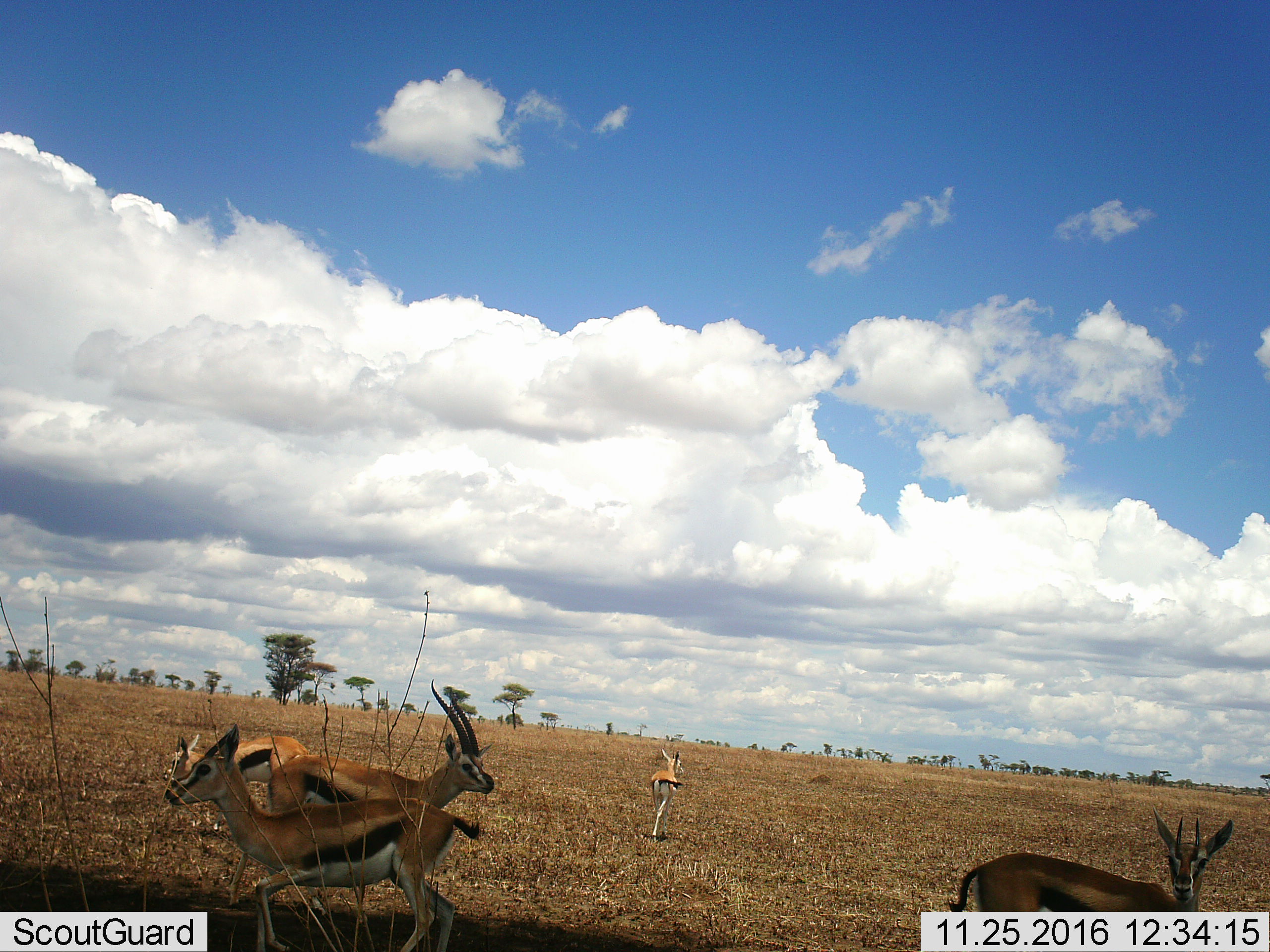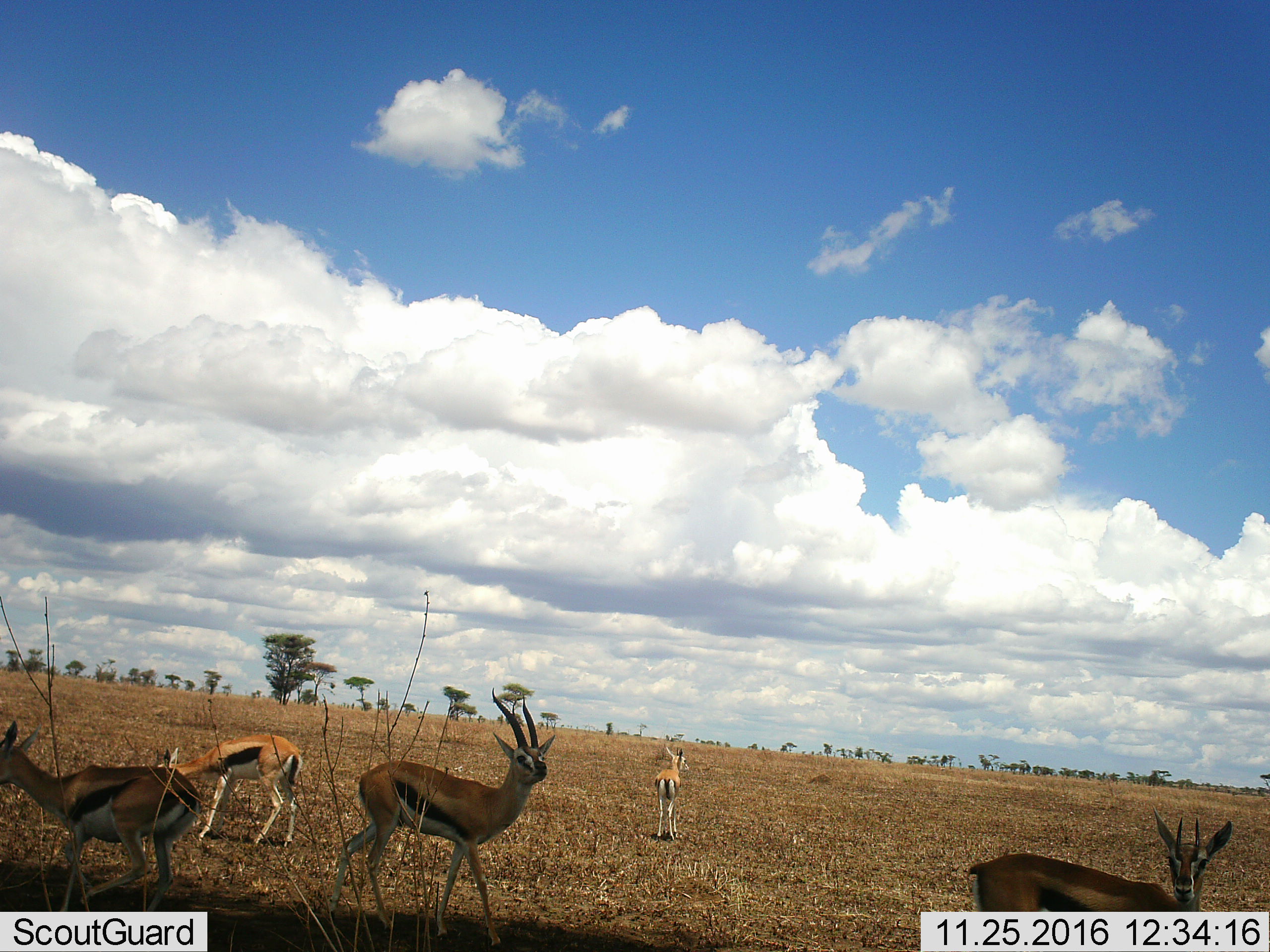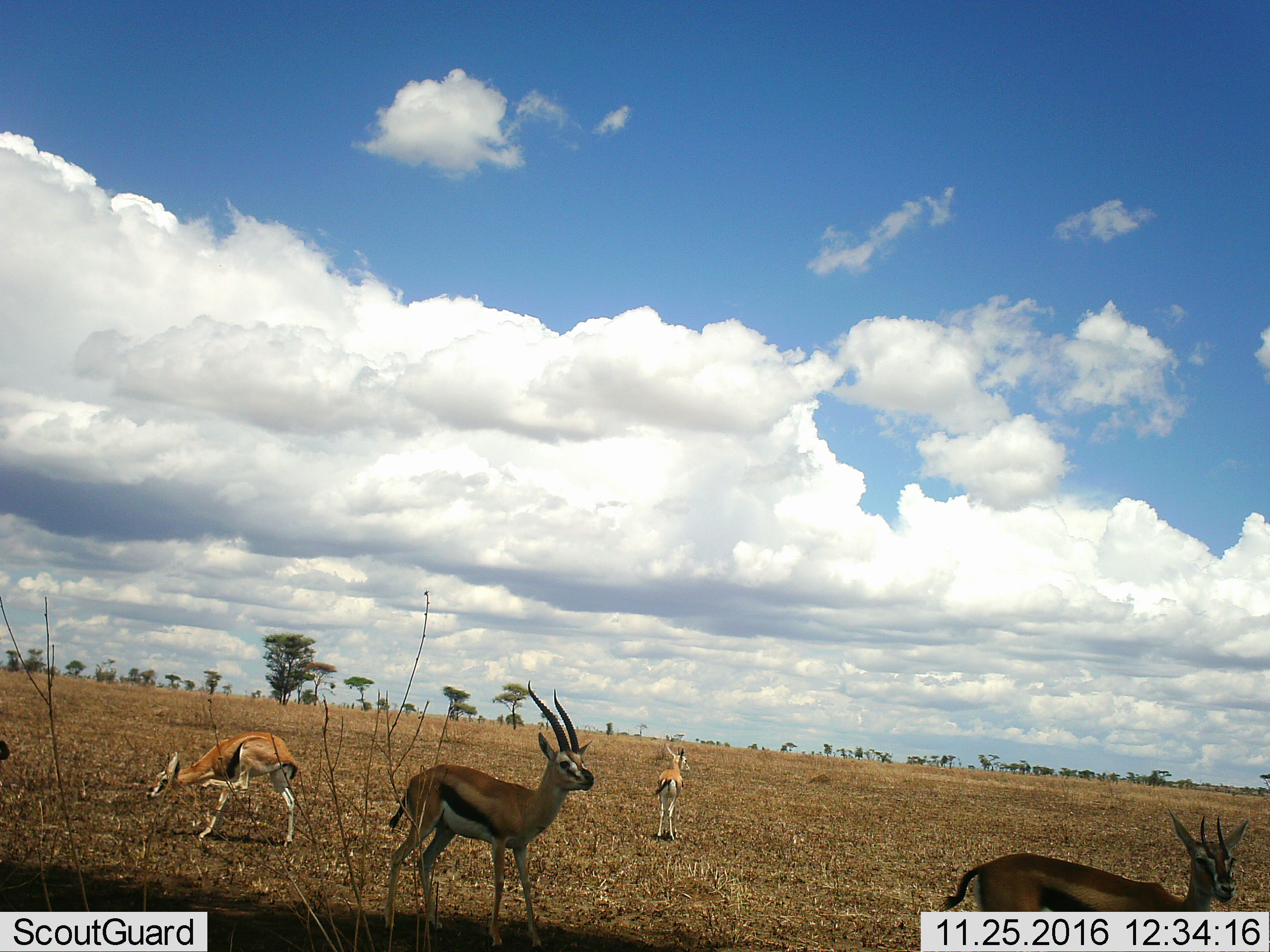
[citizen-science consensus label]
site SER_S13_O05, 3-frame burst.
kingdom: Animalia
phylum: Chordata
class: Mammalia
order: Artiodactyla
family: Bovidae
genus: Eudorcas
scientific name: Eudorcas thomsonii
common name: thomson's gazelle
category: gazellethomsons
Gazellethomsons (thomson's gazelle) (Eudorcas thomsonii), count 5. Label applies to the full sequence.